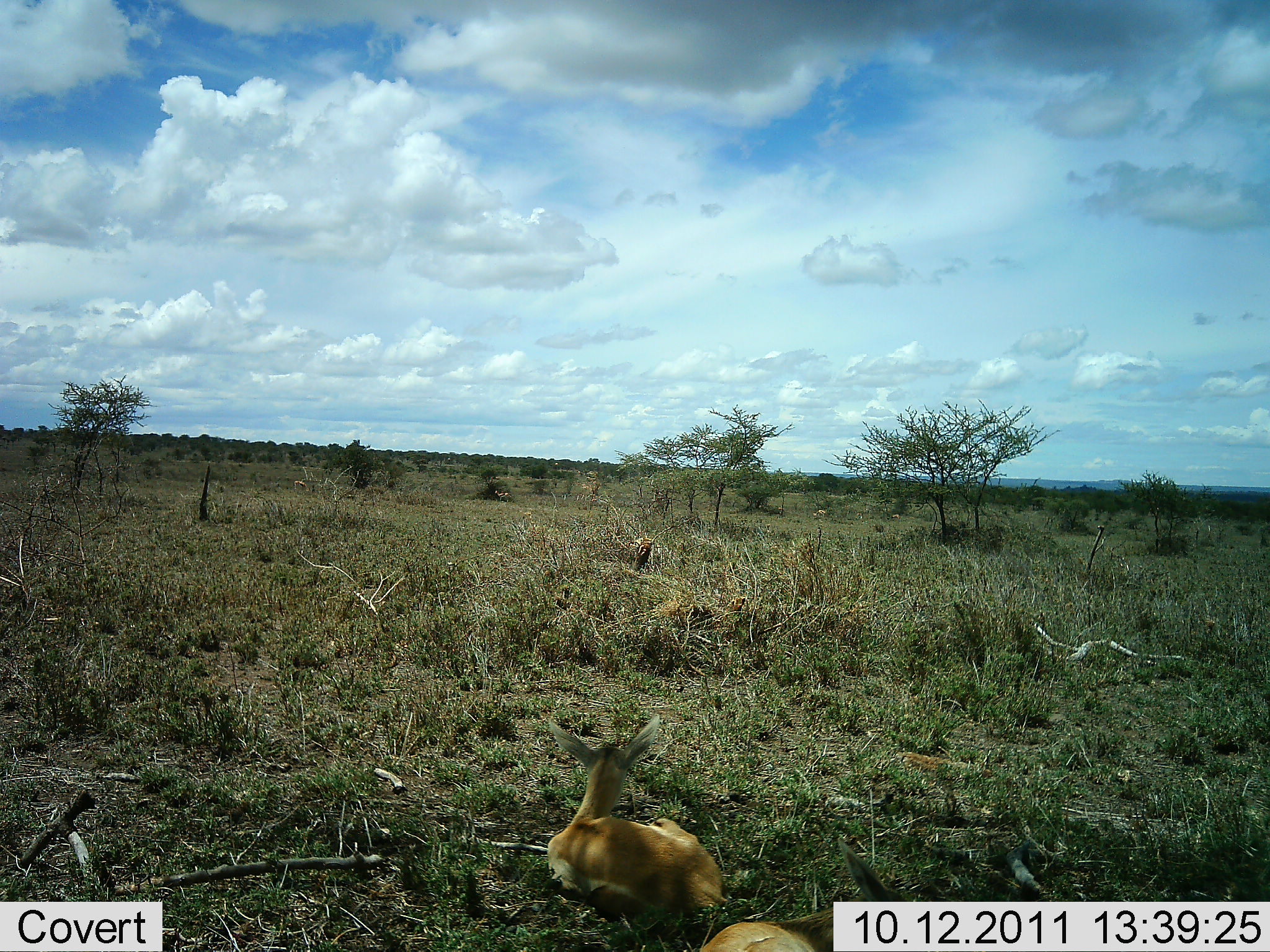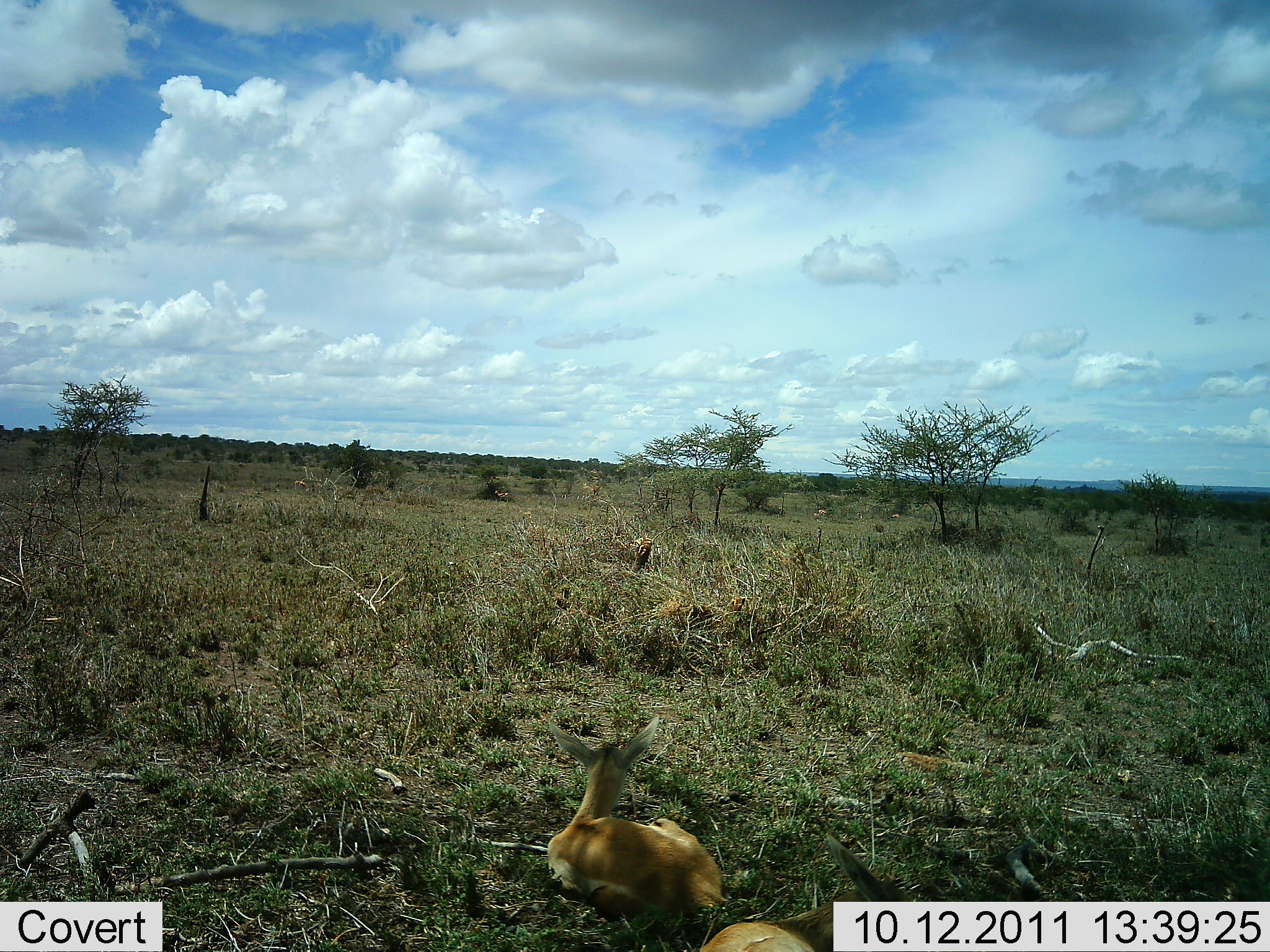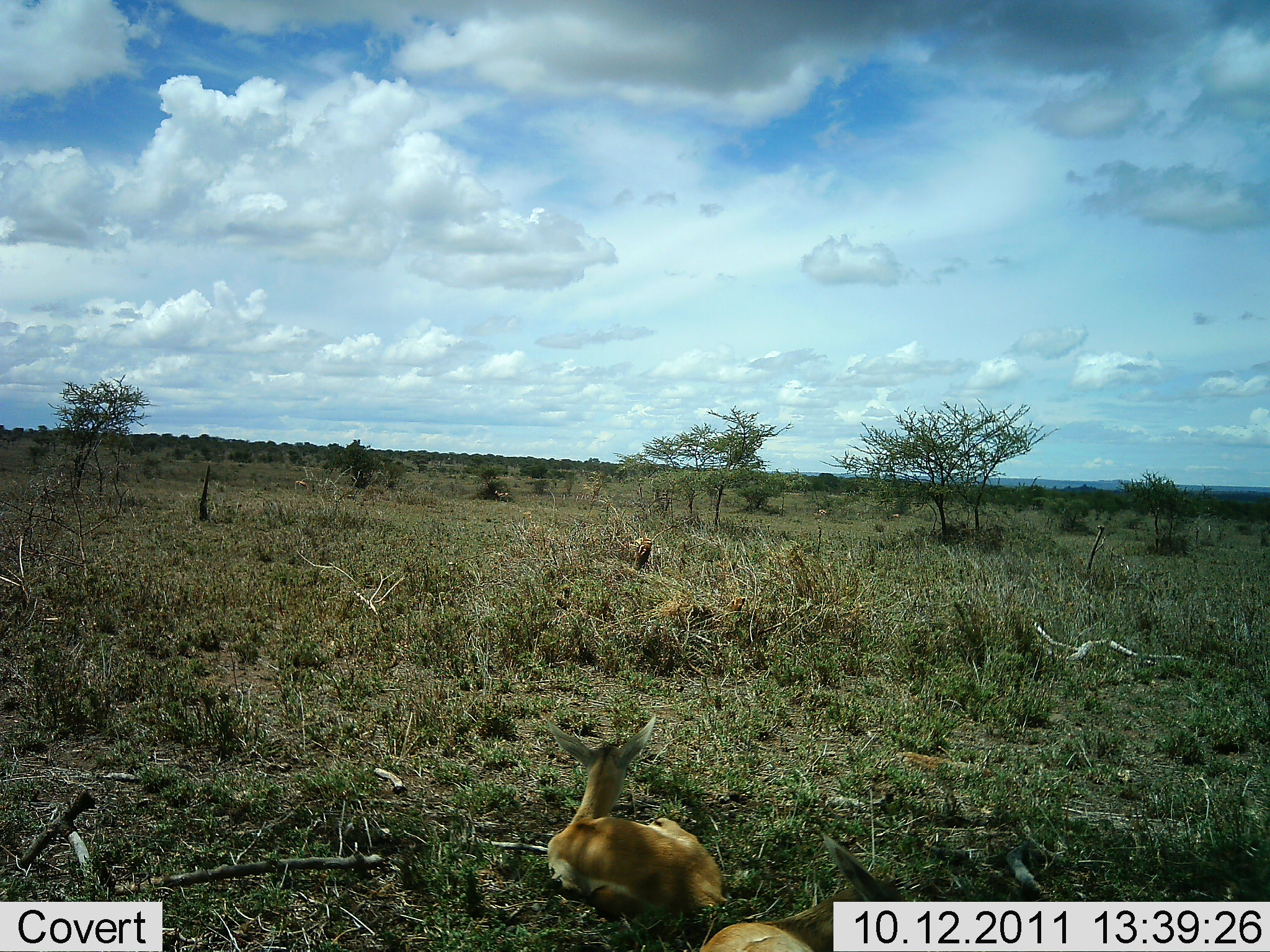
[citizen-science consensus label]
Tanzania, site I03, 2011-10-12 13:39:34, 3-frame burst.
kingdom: Animalia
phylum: Chordata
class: Mammalia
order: Artiodactyla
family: Bovidae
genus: Nanger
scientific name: Nanger granti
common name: grant's gazelle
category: gazellegrants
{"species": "gazellegrants (grant's gazelle) (Nanger granti)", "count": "1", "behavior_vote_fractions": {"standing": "0%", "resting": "100%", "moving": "0%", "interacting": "0%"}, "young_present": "36%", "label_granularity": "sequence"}